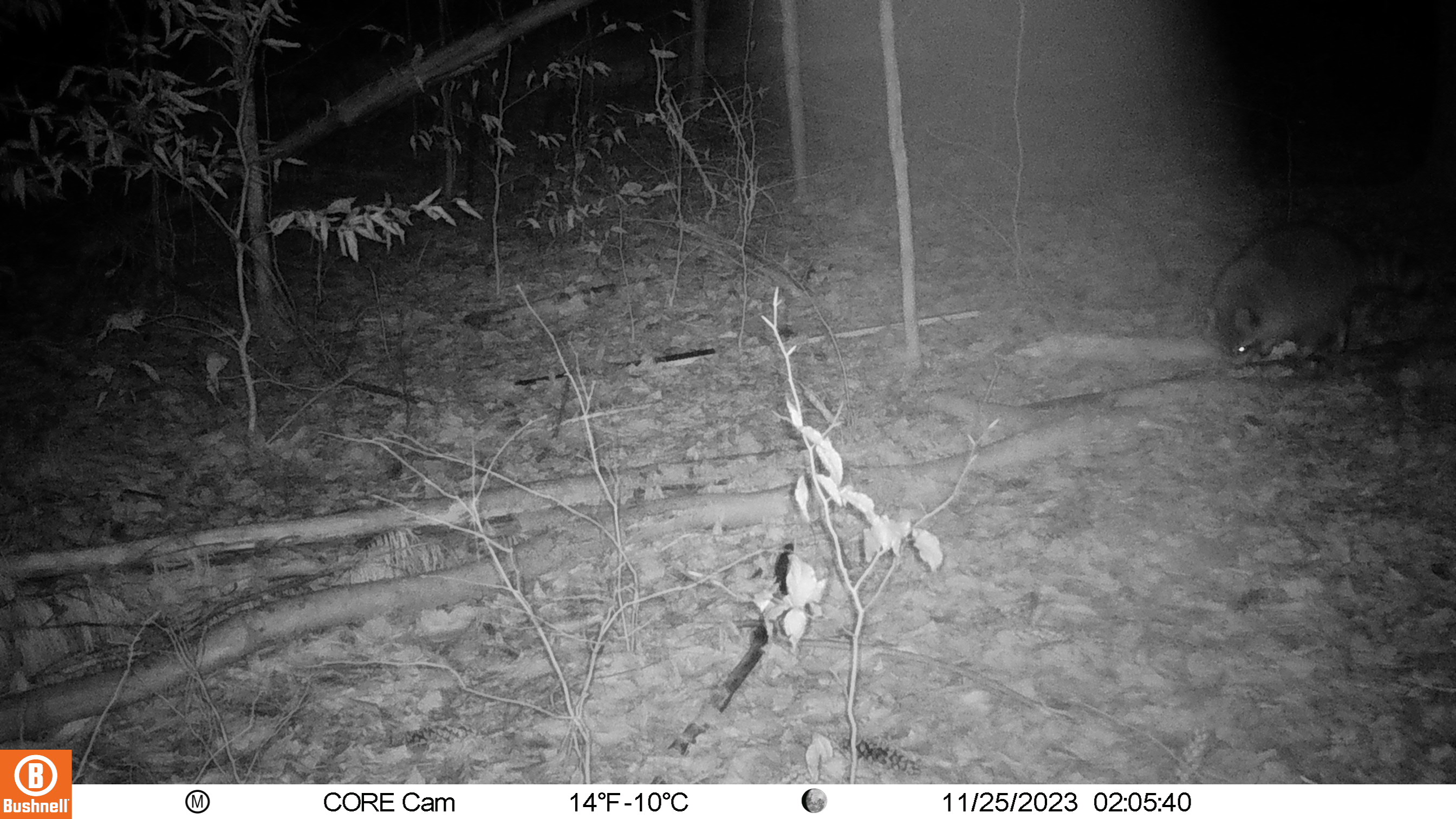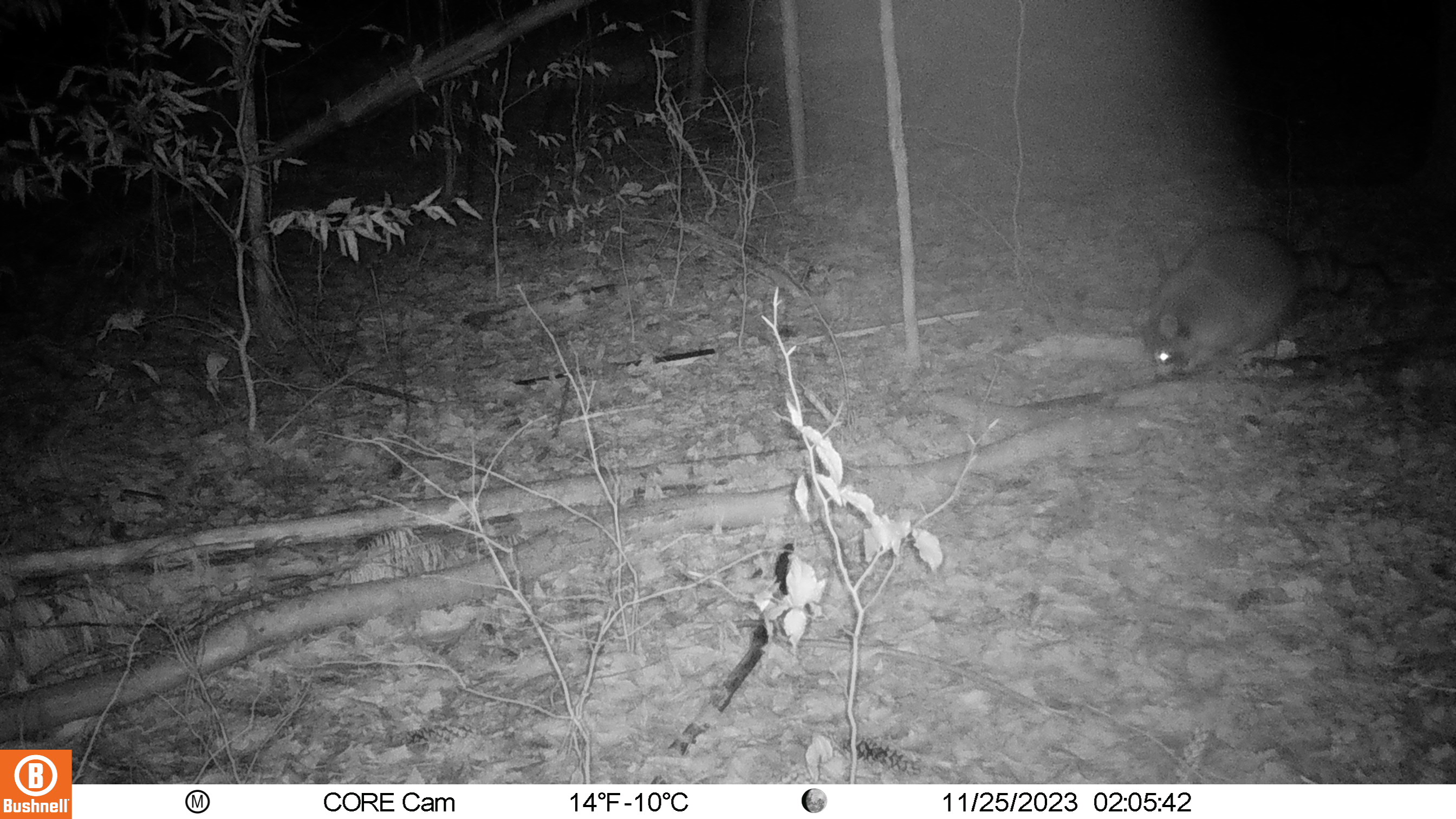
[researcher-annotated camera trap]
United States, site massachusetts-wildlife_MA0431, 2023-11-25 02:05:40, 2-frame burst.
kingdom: Animalia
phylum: Chordata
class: Mammalia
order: Carnivora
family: Procyonidae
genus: Procyon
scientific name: Procyon lotor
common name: raccoon